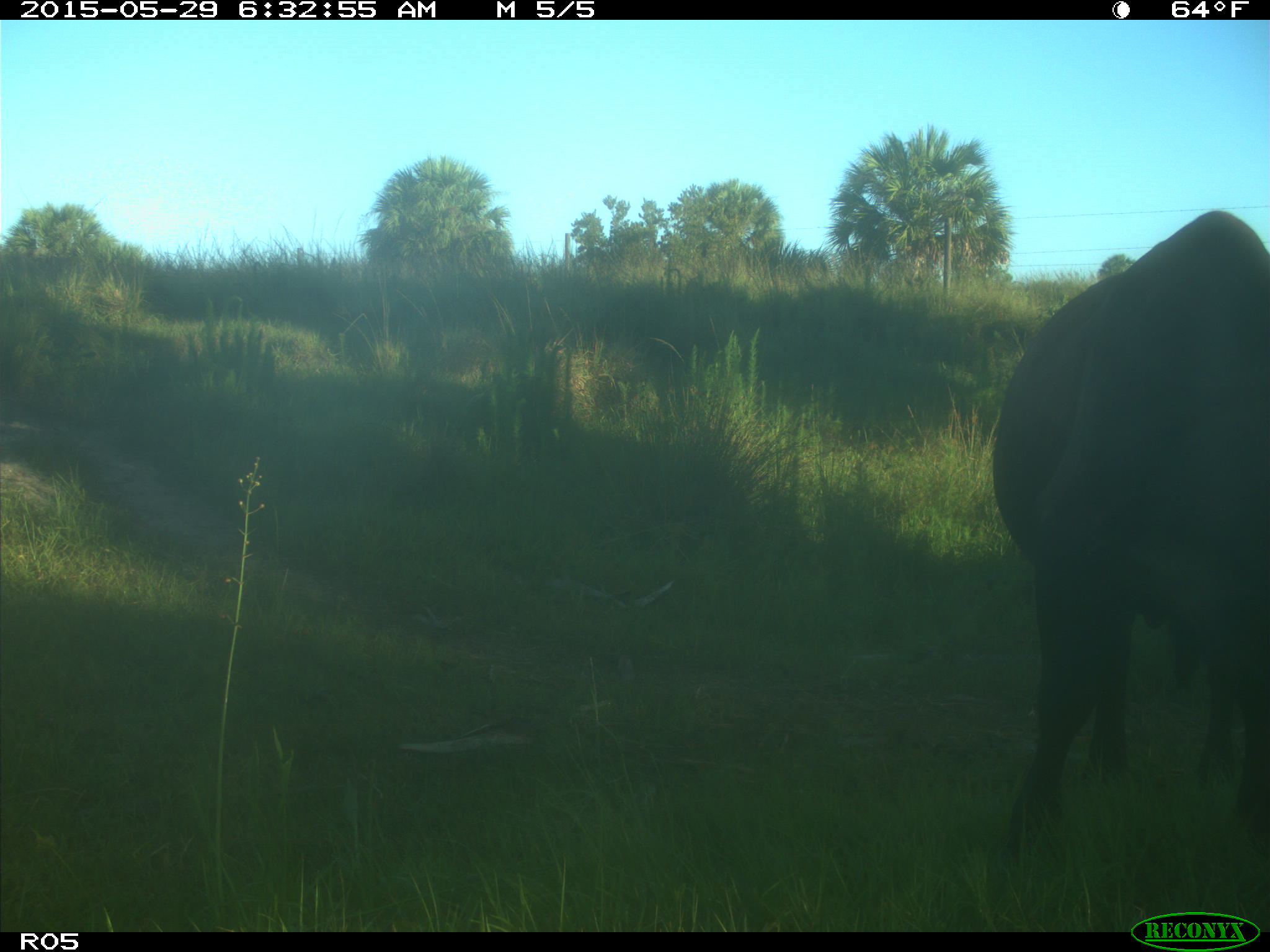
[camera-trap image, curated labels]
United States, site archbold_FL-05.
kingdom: Animalia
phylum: Chordata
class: Mammalia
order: Artiodactyla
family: Bovidae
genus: Bos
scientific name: Bos taurus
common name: domestic cow